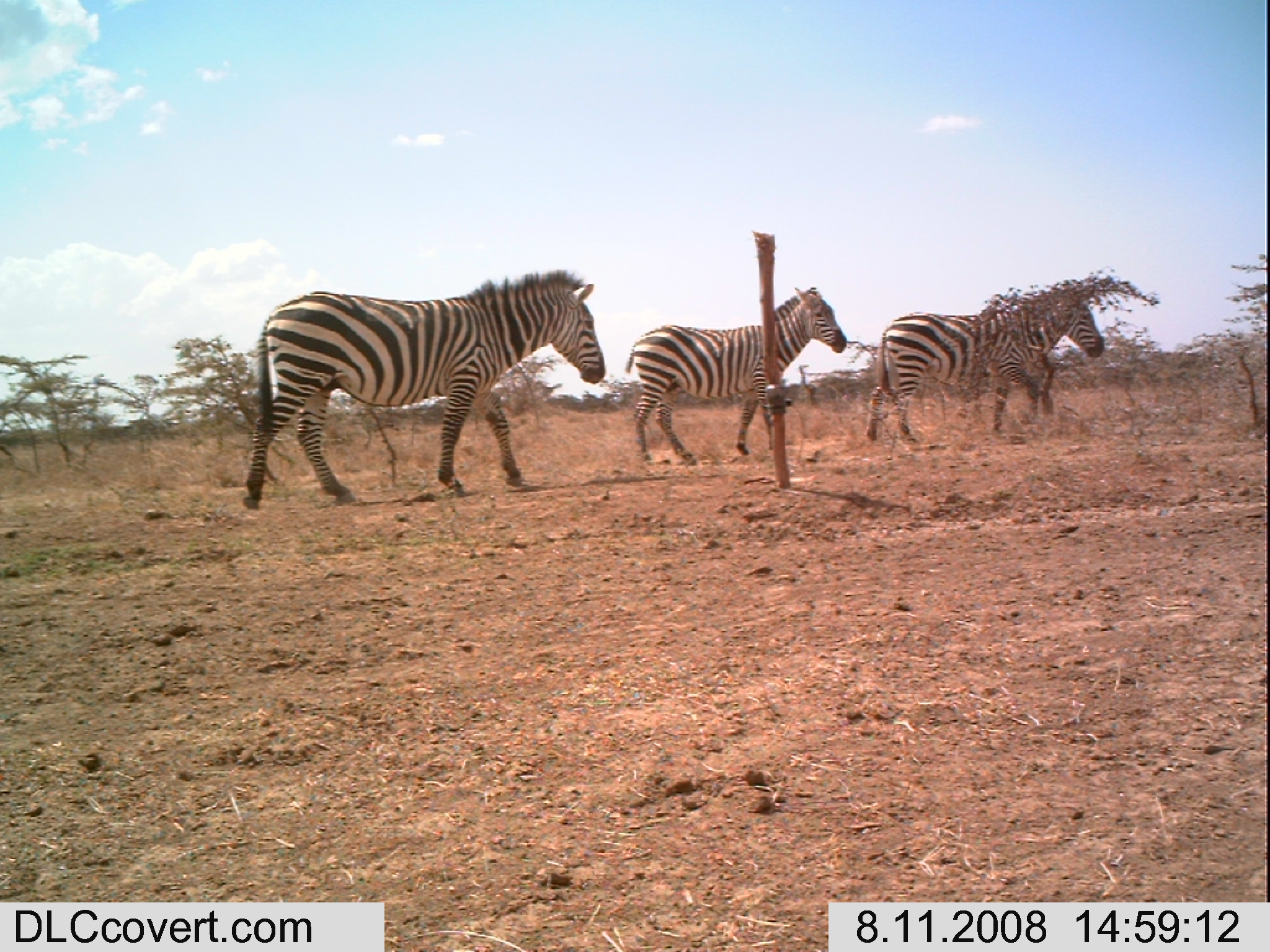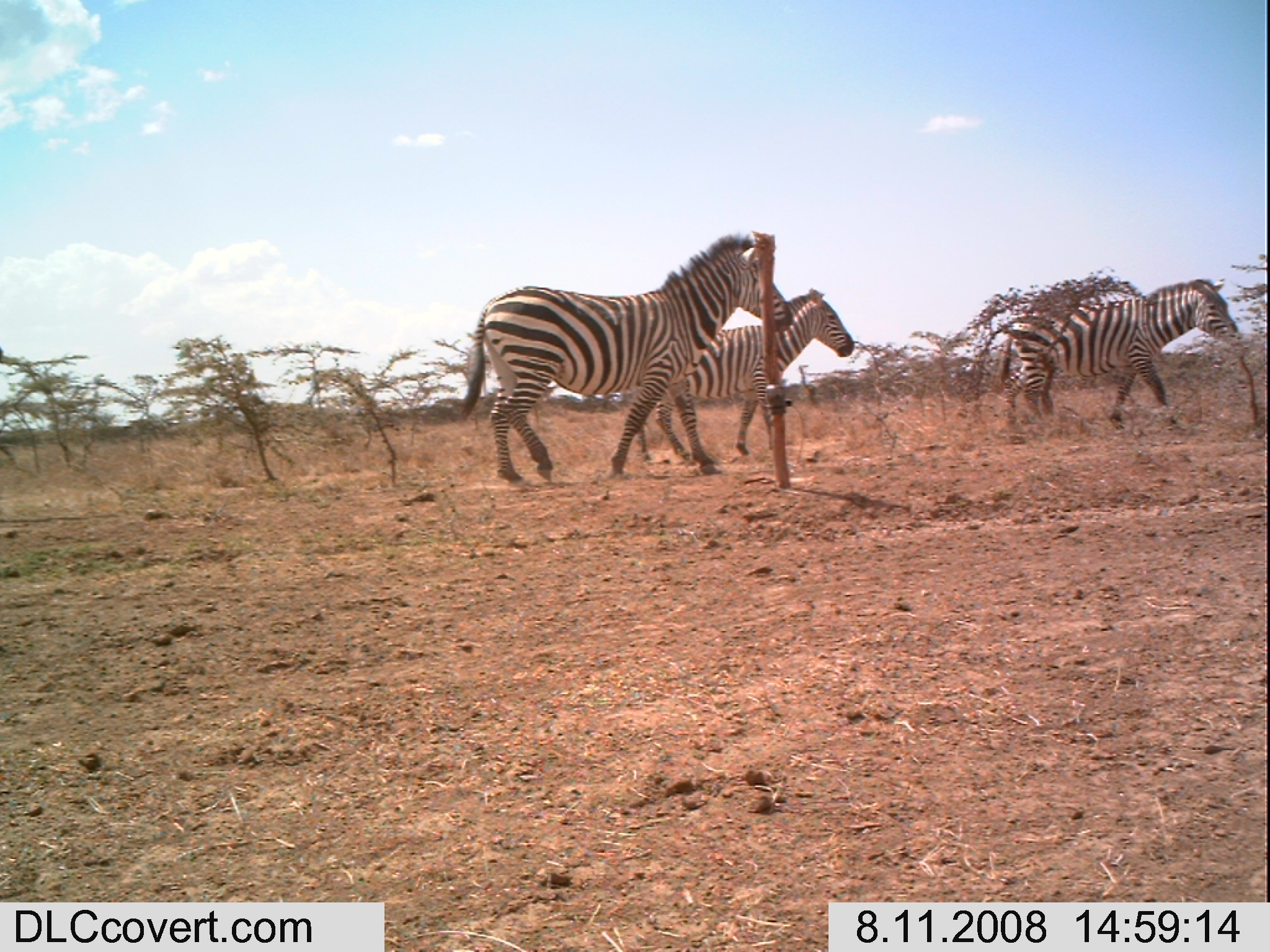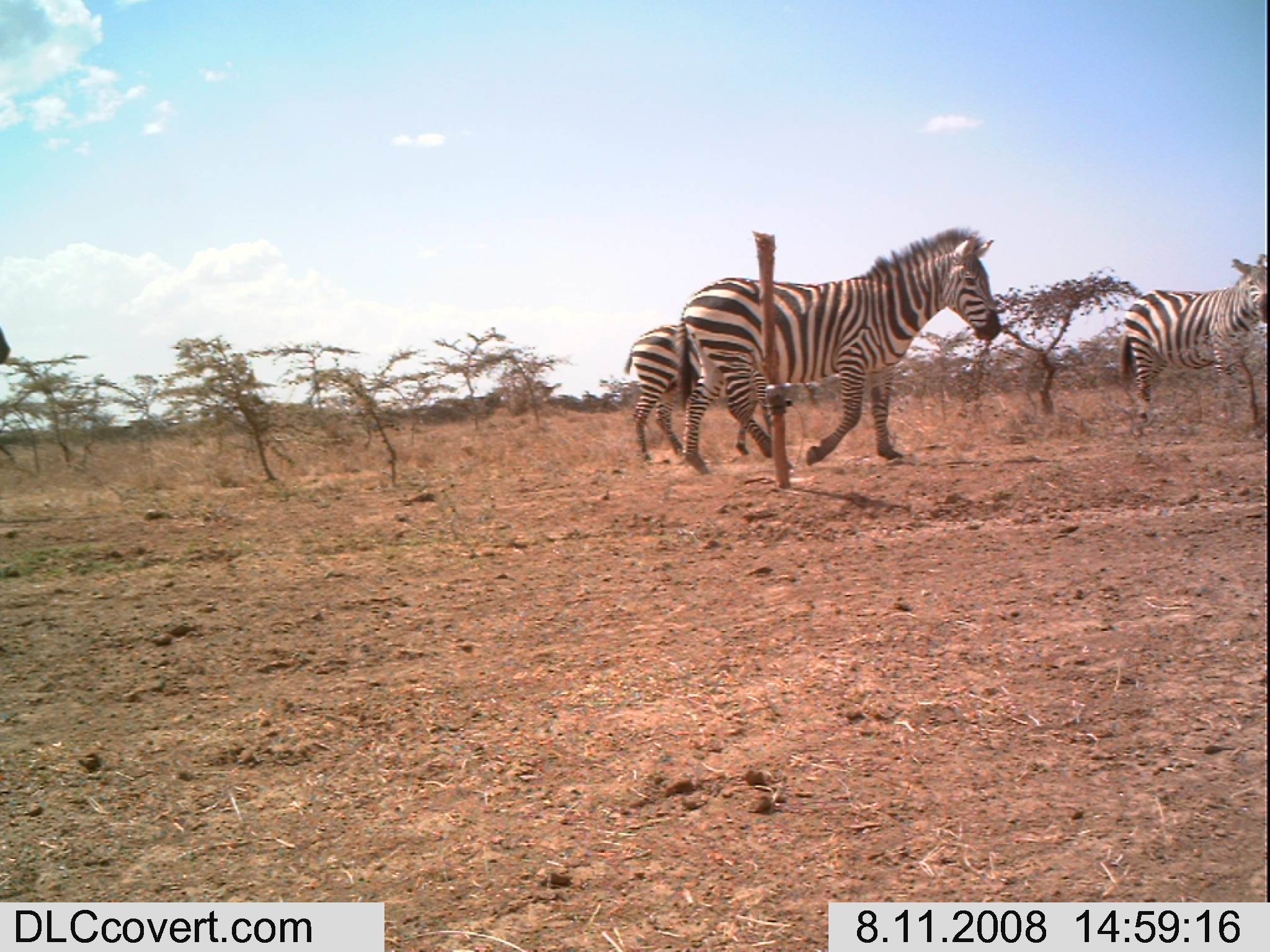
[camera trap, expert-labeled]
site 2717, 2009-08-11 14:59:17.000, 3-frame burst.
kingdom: Animalia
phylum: Chordata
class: Mammalia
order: Perissodactyla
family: Equidae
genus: Equus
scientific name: Equus quagga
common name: plains zebra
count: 3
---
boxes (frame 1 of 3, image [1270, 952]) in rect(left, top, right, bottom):
equus quagga: rect(240, 270, 606, 511); rect(625, 285, 848, 467); rect(865, 285, 1105, 443)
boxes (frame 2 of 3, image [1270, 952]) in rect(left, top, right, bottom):
equus quagga: rect(459, 232, 793, 481); rect(995, 276, 1239, 444); rect(635, 287, 855, 460)